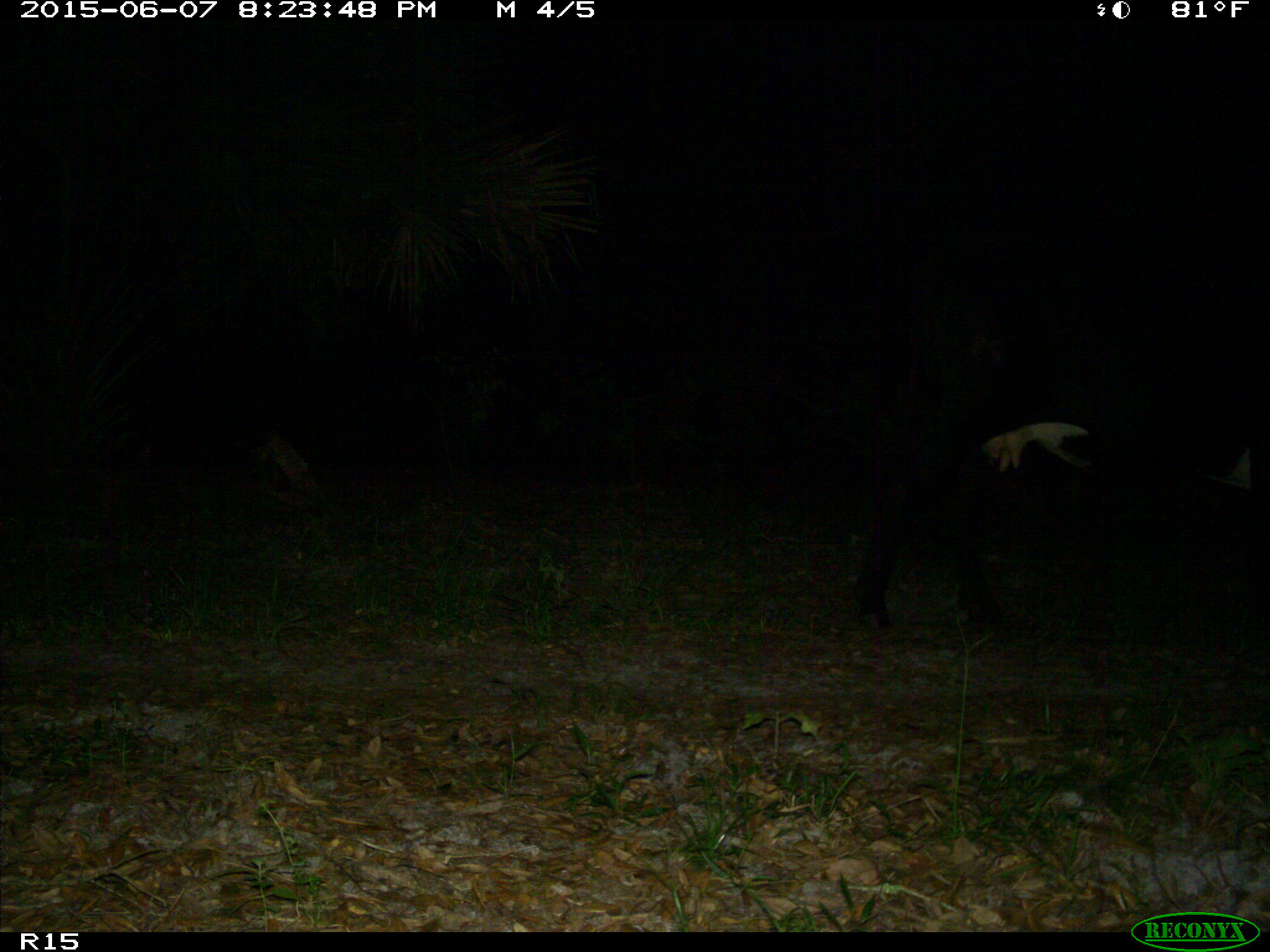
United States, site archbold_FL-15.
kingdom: Animalia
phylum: Chordata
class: Mammalia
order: Artiodactyla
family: Bovidae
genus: Bos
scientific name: Bos taurus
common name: domestic cow